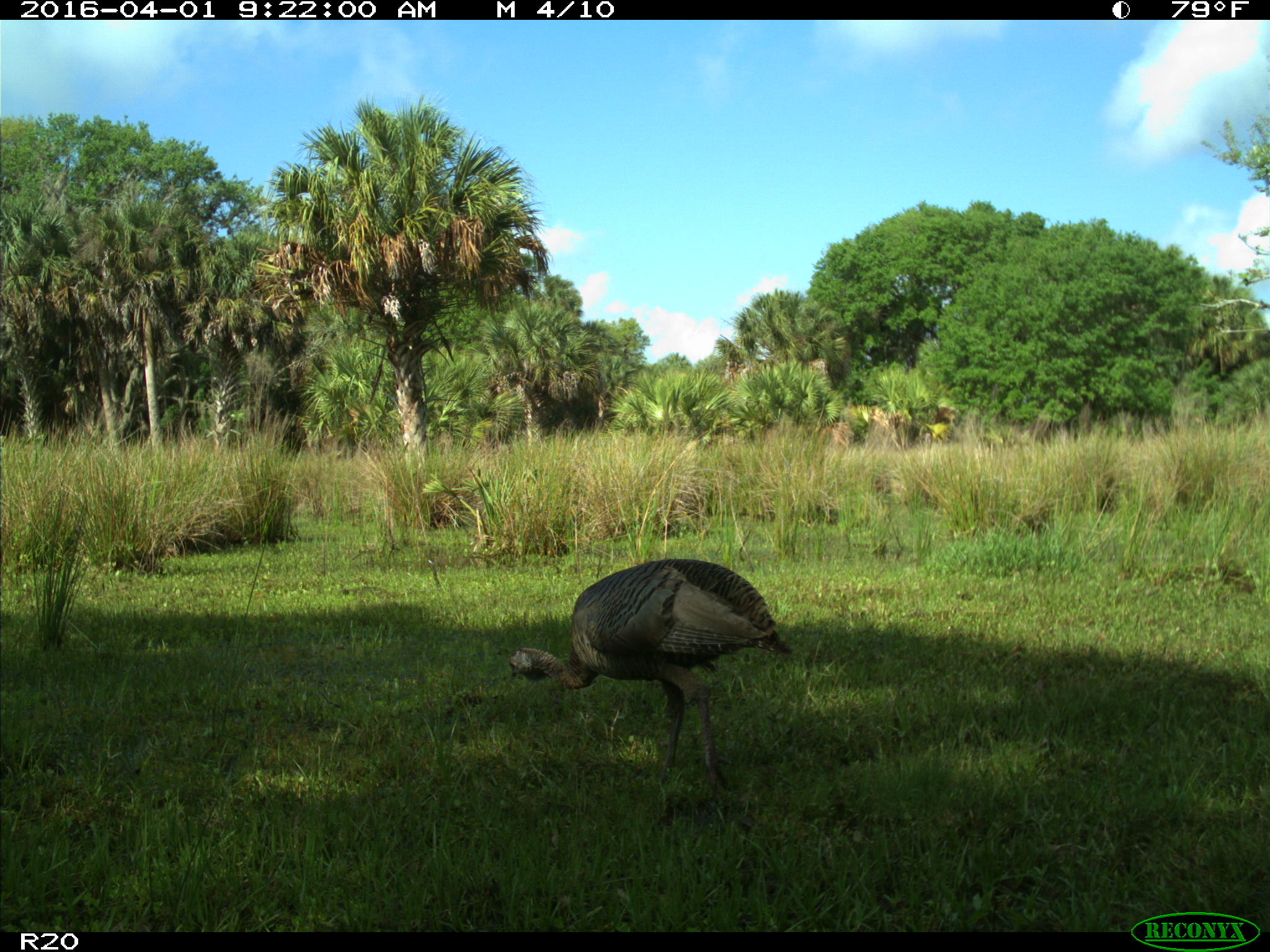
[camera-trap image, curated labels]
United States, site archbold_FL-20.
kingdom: Animalia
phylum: Chordata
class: Aves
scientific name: Aves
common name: birds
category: unidentified bird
Unidentified bird (birds) (Aves).